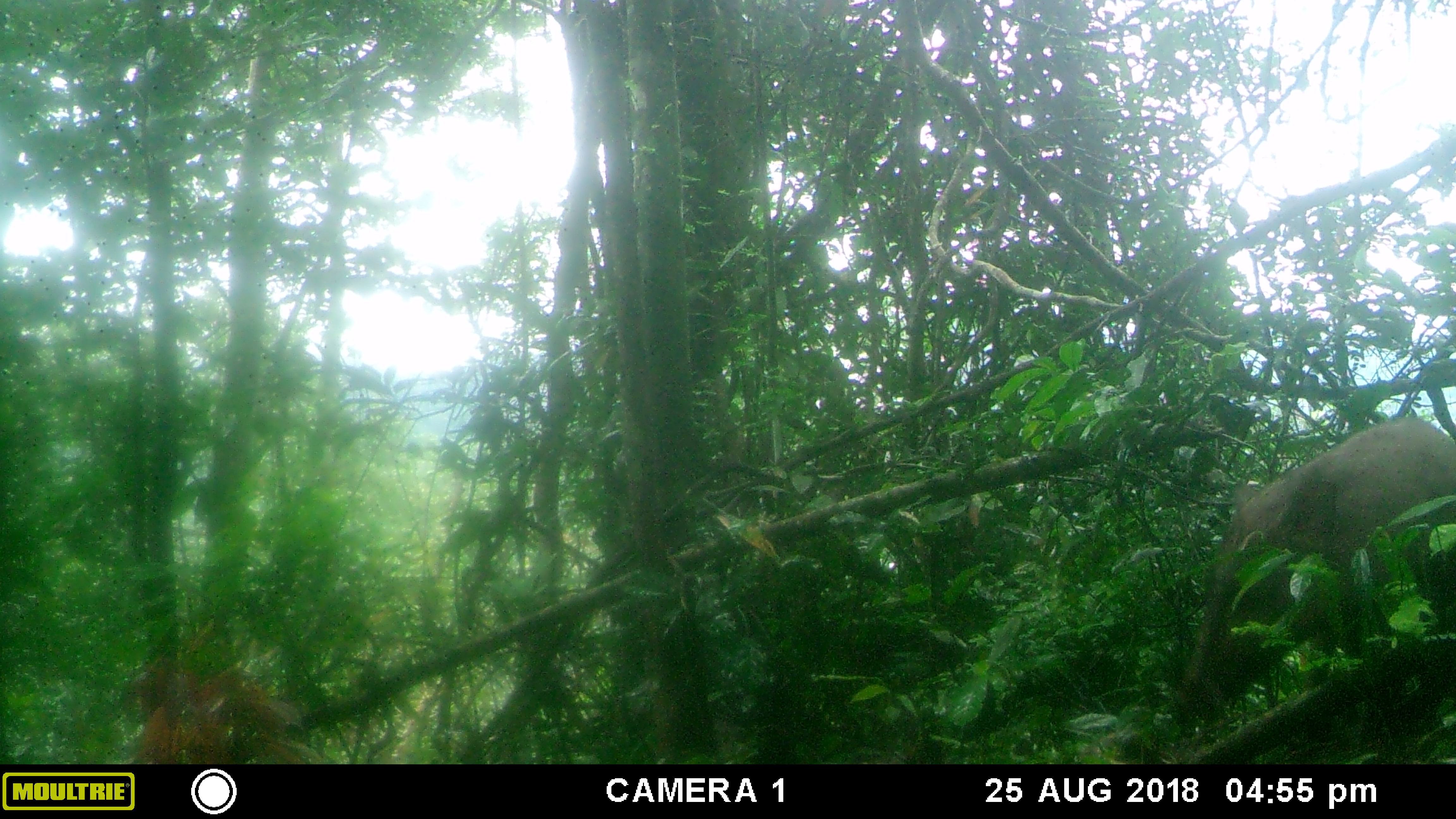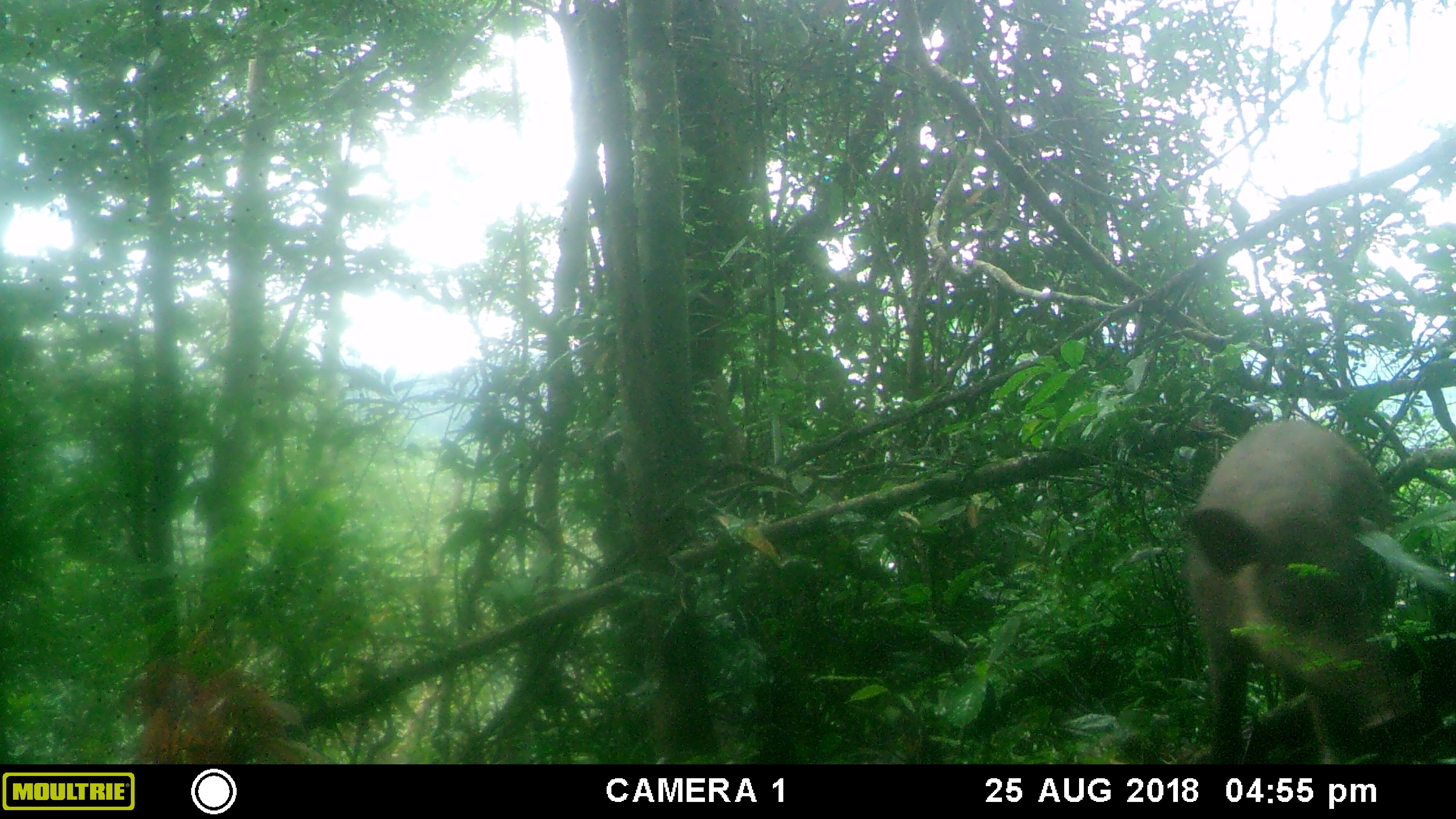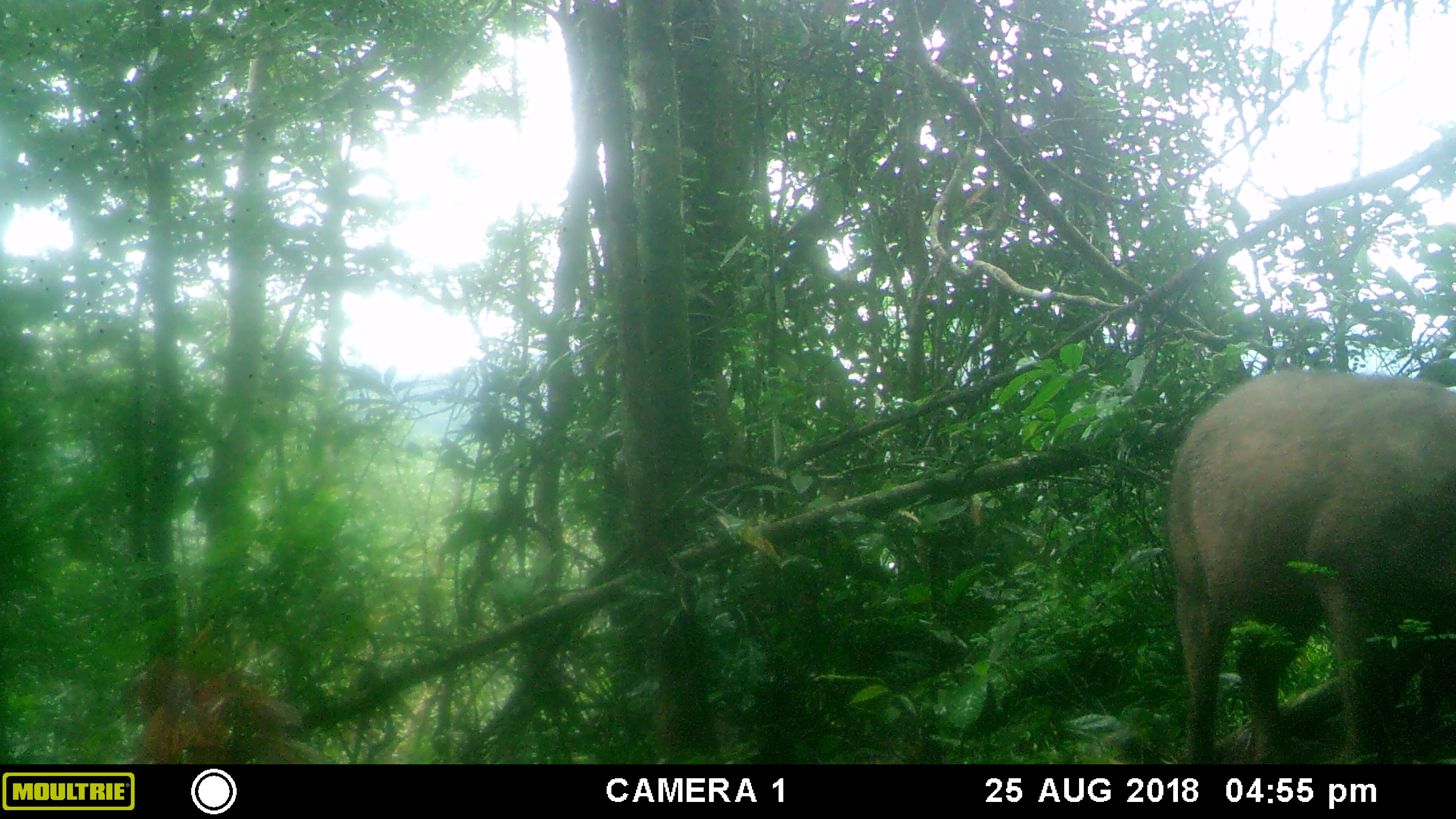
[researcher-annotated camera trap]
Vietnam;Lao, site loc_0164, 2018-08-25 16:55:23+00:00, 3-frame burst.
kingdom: Animalia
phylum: Chordata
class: Mammalia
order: Artiodactyla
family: Suidae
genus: Sus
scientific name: Sus scrofa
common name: eurasian wild pig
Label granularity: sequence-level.